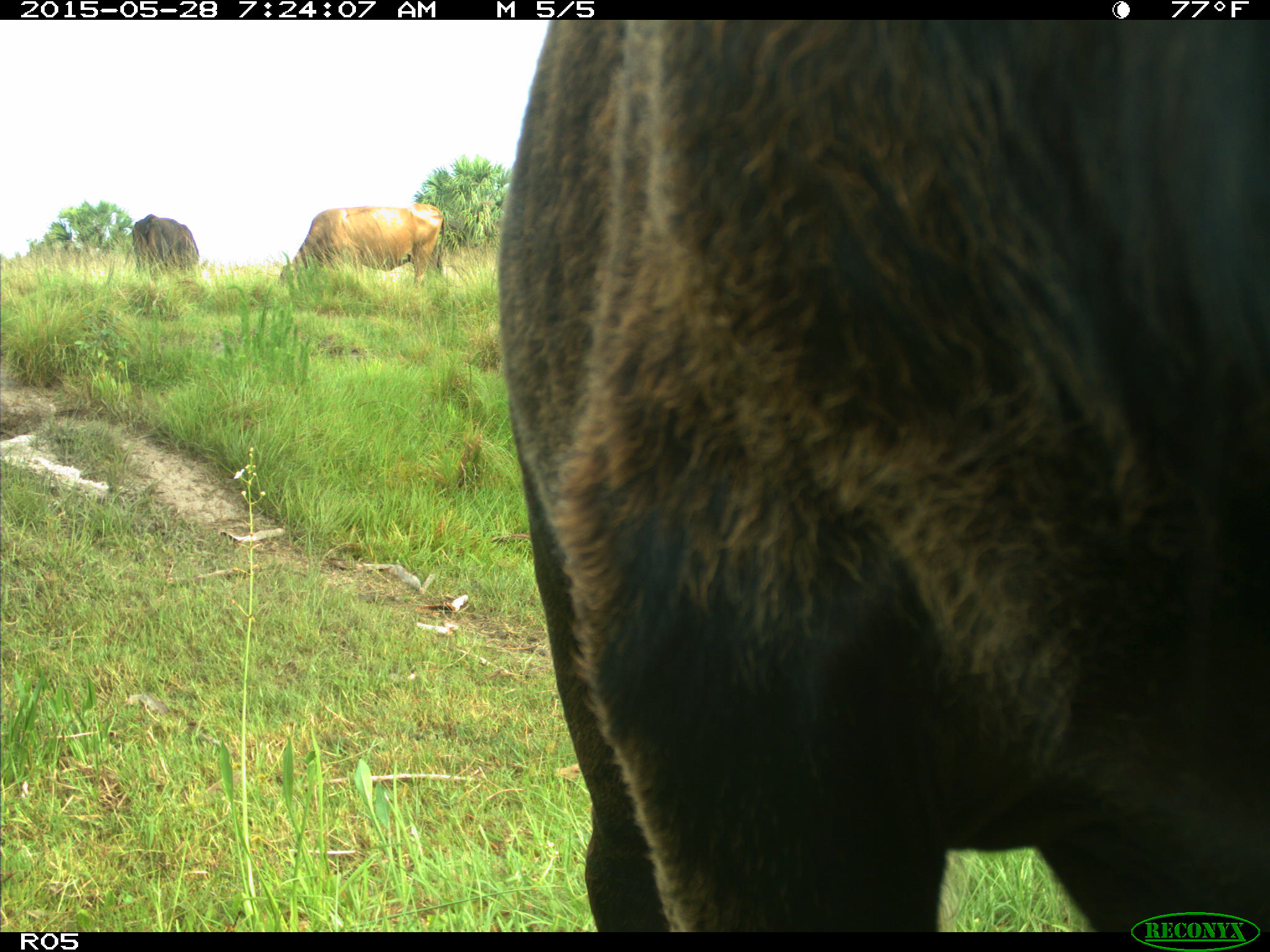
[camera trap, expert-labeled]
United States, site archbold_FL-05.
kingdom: Animalia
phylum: Chordata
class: Mammalia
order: Artiodactyla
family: Bovidae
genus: Bos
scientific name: Bos taurus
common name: domestic cow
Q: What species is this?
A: Bos taurus (domestic cow).